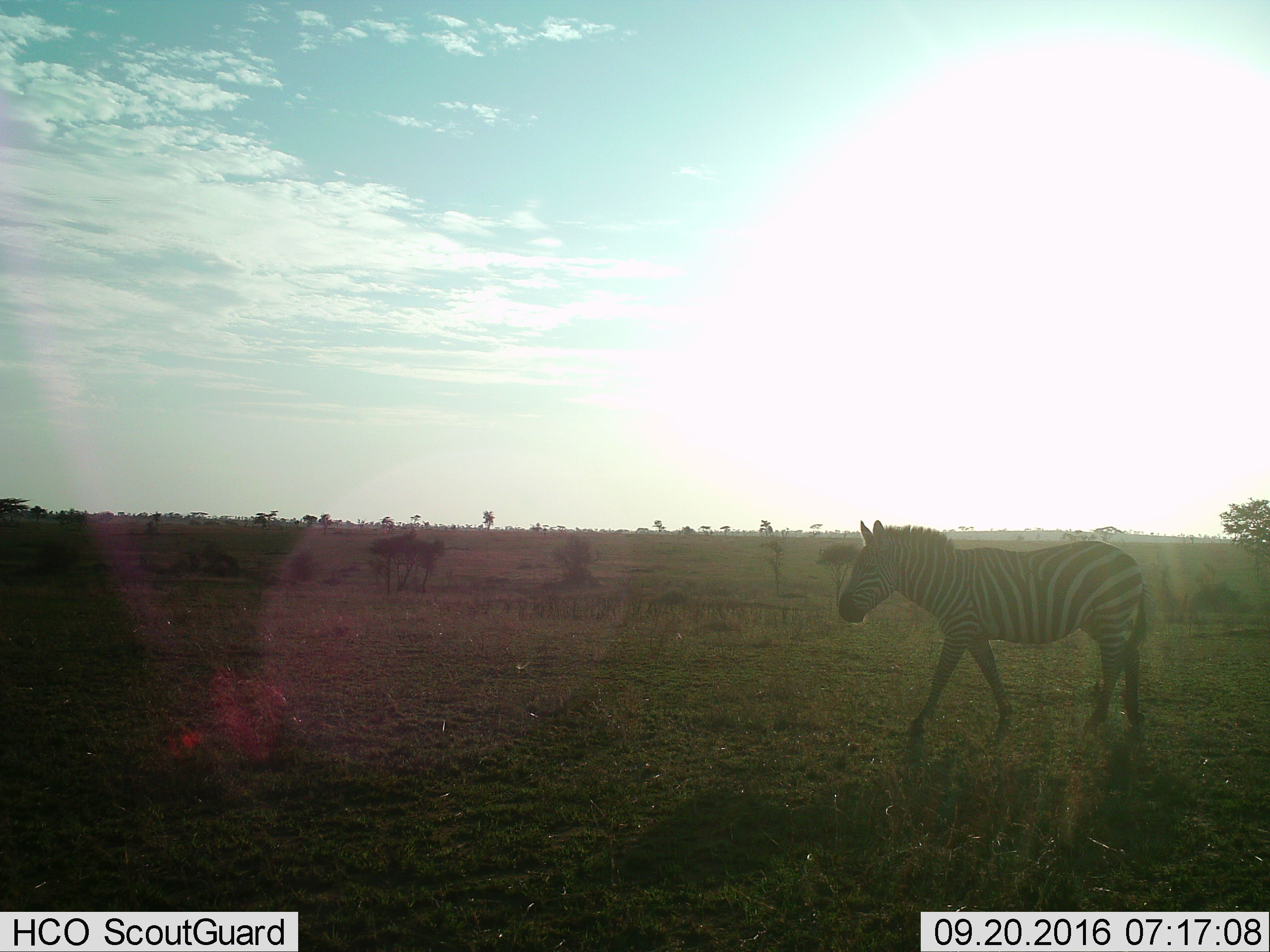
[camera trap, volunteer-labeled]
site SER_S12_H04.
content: unidentified animal